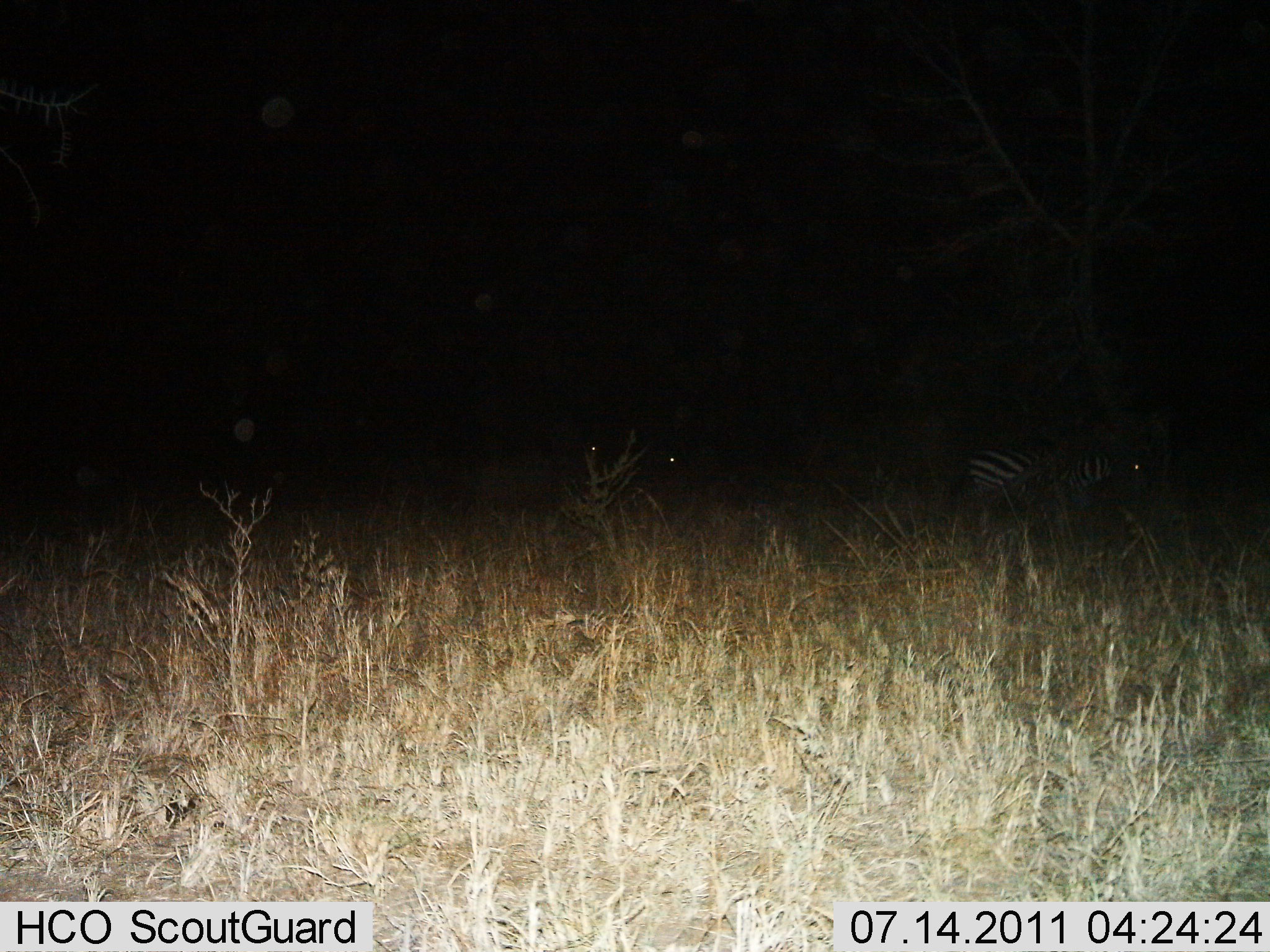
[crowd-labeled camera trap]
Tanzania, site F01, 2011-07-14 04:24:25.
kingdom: Animalia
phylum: Chordata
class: Mammalia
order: Perissodactyla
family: Equidae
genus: Equus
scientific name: Equus quagga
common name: plains zebra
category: zebra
Zebra (plains zebra) (Equus quagga), count 1. Behavior (volunteer vote fractions): standing 67%, resting 8%, moving 17%, interacting 0%. Young present (vote fraction): 0%. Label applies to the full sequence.